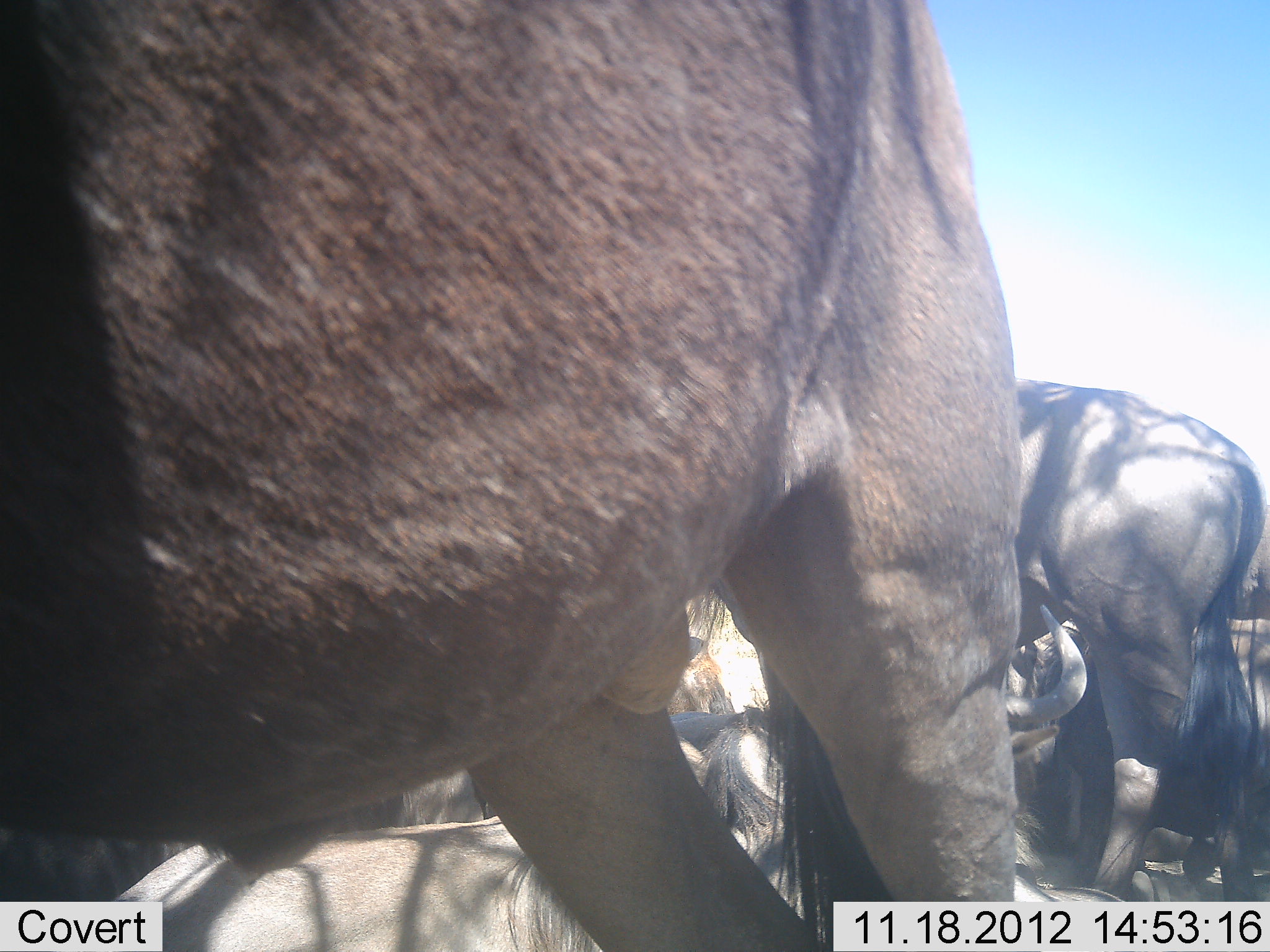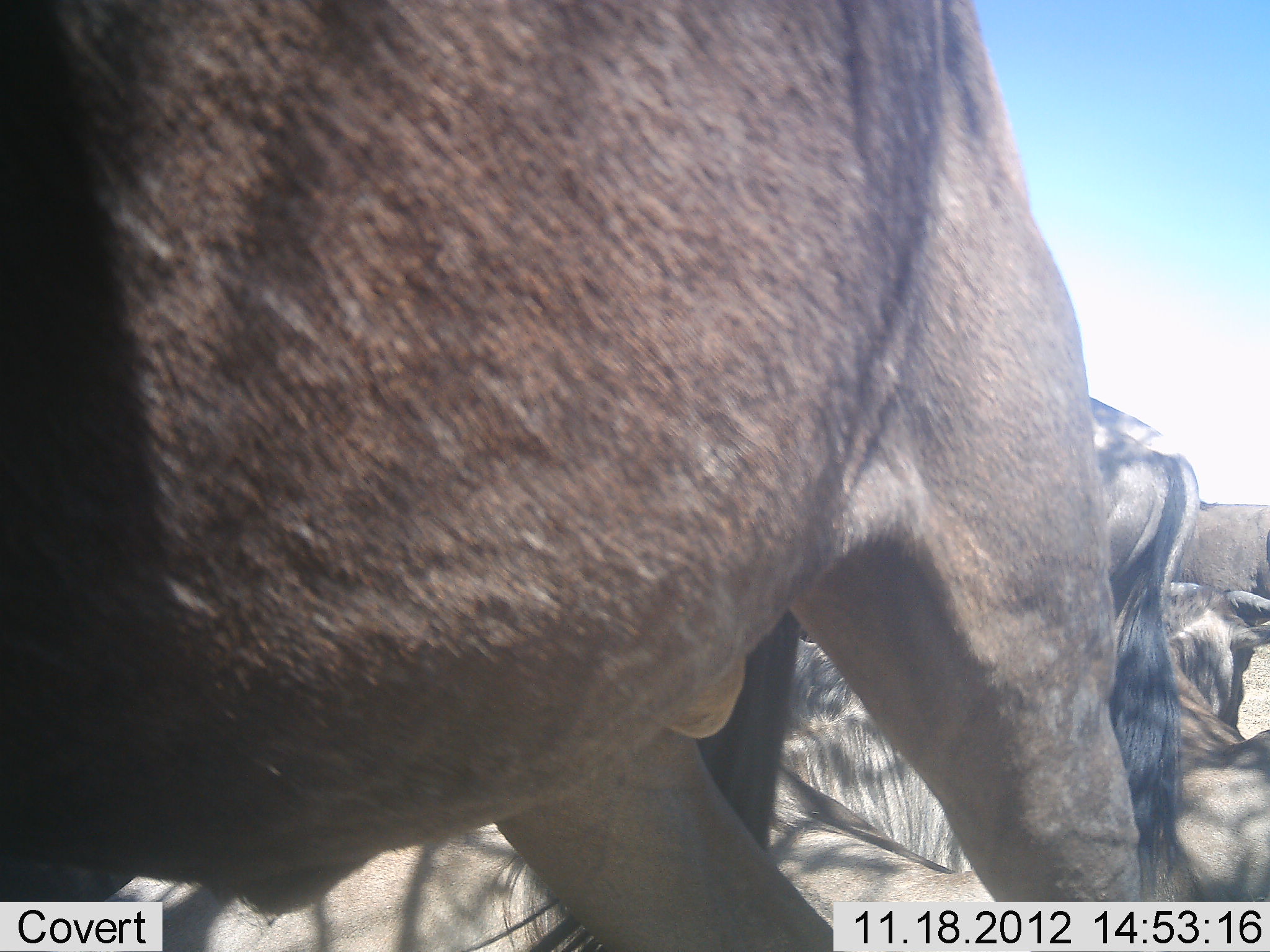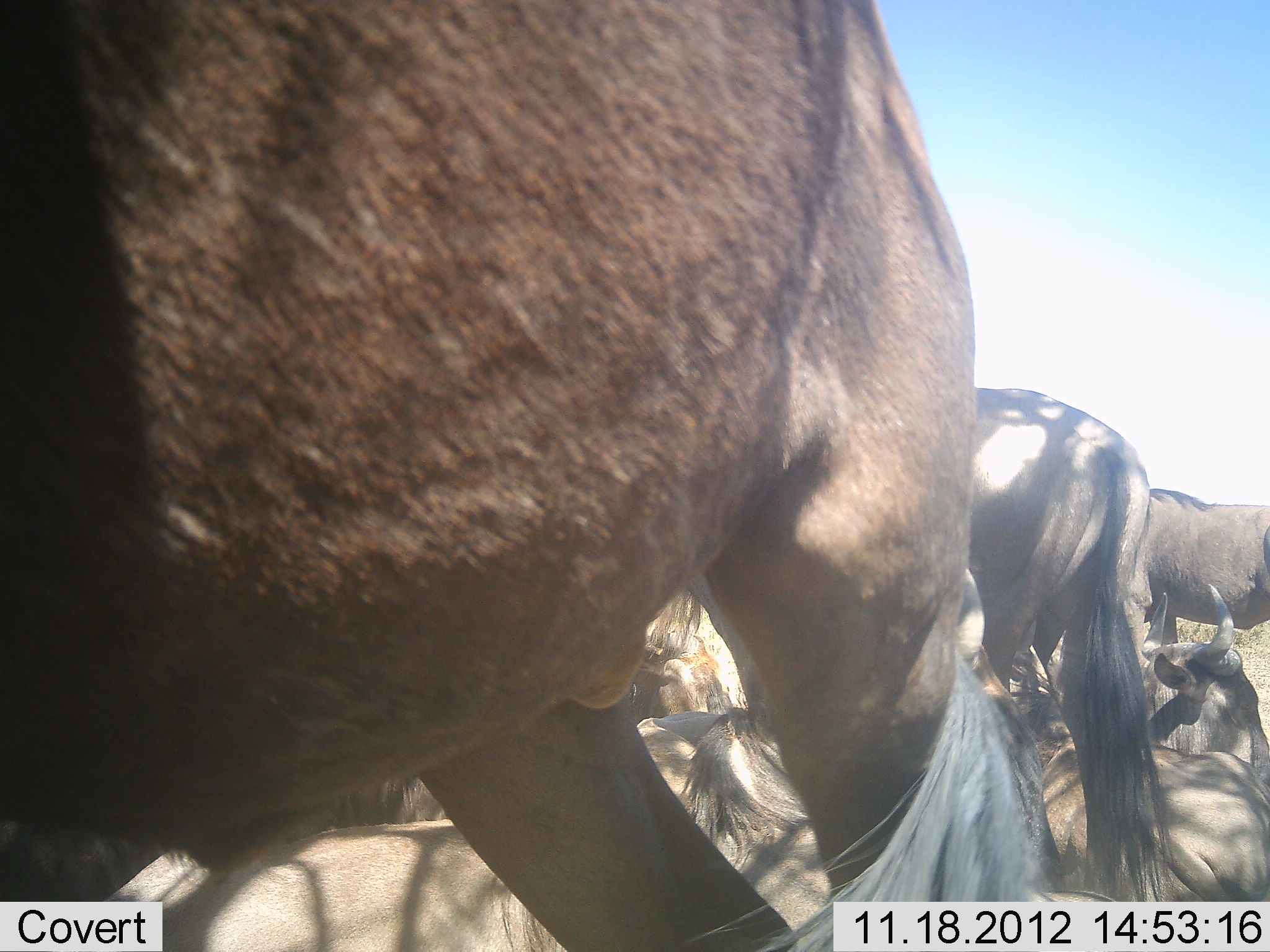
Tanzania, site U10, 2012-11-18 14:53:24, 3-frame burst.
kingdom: Animalia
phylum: Chordata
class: Mammalia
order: Artiodactyla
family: Bovidae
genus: Connochaetes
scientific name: Connochaetes taurinus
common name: blue wildebeest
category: wildebeest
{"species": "wildebeest (blue wildebeest) (Connochaetes taurinus)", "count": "5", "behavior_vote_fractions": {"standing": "60%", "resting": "80%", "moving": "20%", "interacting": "30%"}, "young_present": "0%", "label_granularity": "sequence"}